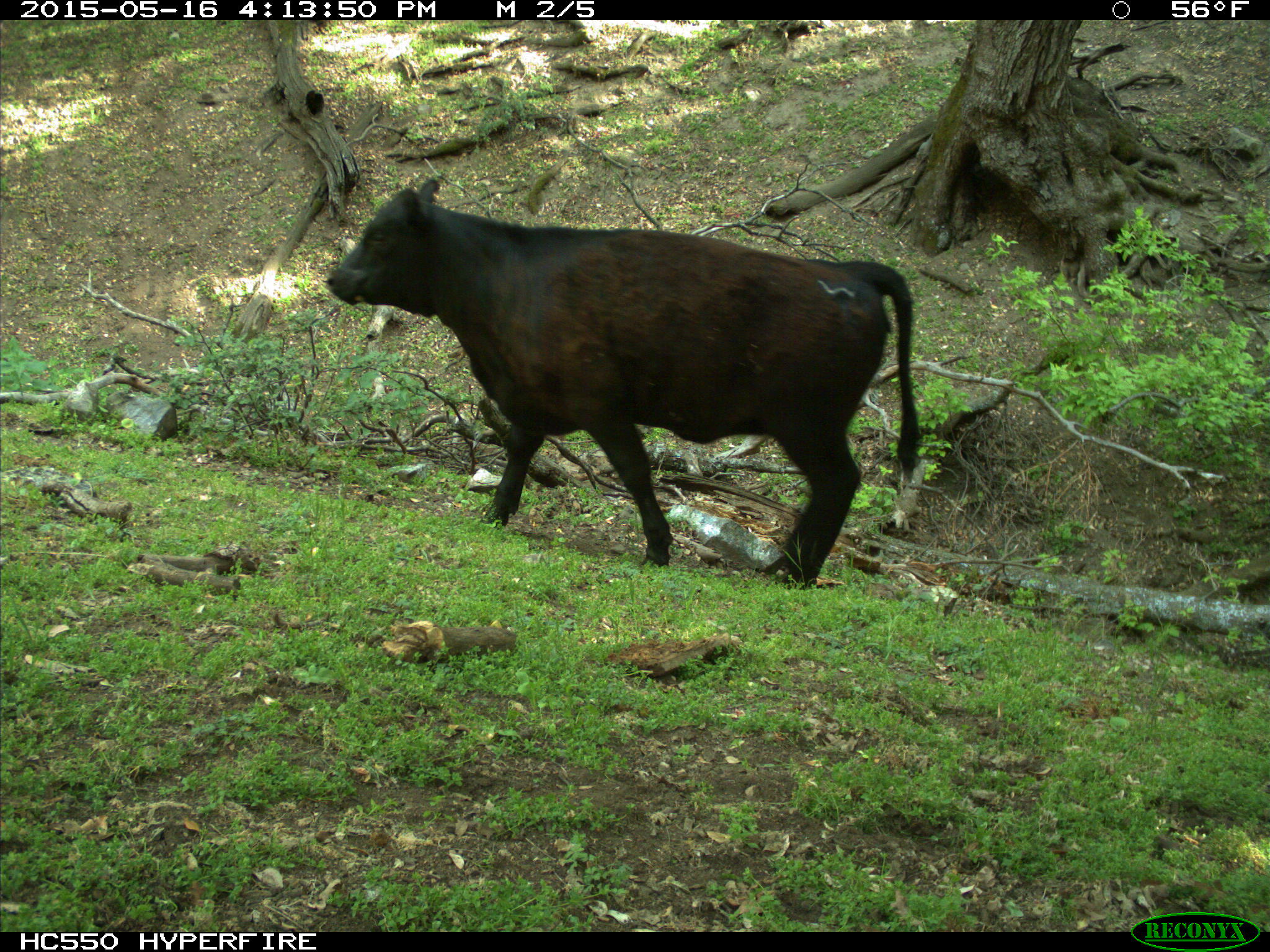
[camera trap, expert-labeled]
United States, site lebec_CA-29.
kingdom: Animalia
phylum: Chordata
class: Mammalia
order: Artiodactyla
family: Bovidae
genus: Bos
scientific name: Bos taurus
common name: domestic cow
Bos taurus (domestic cow).